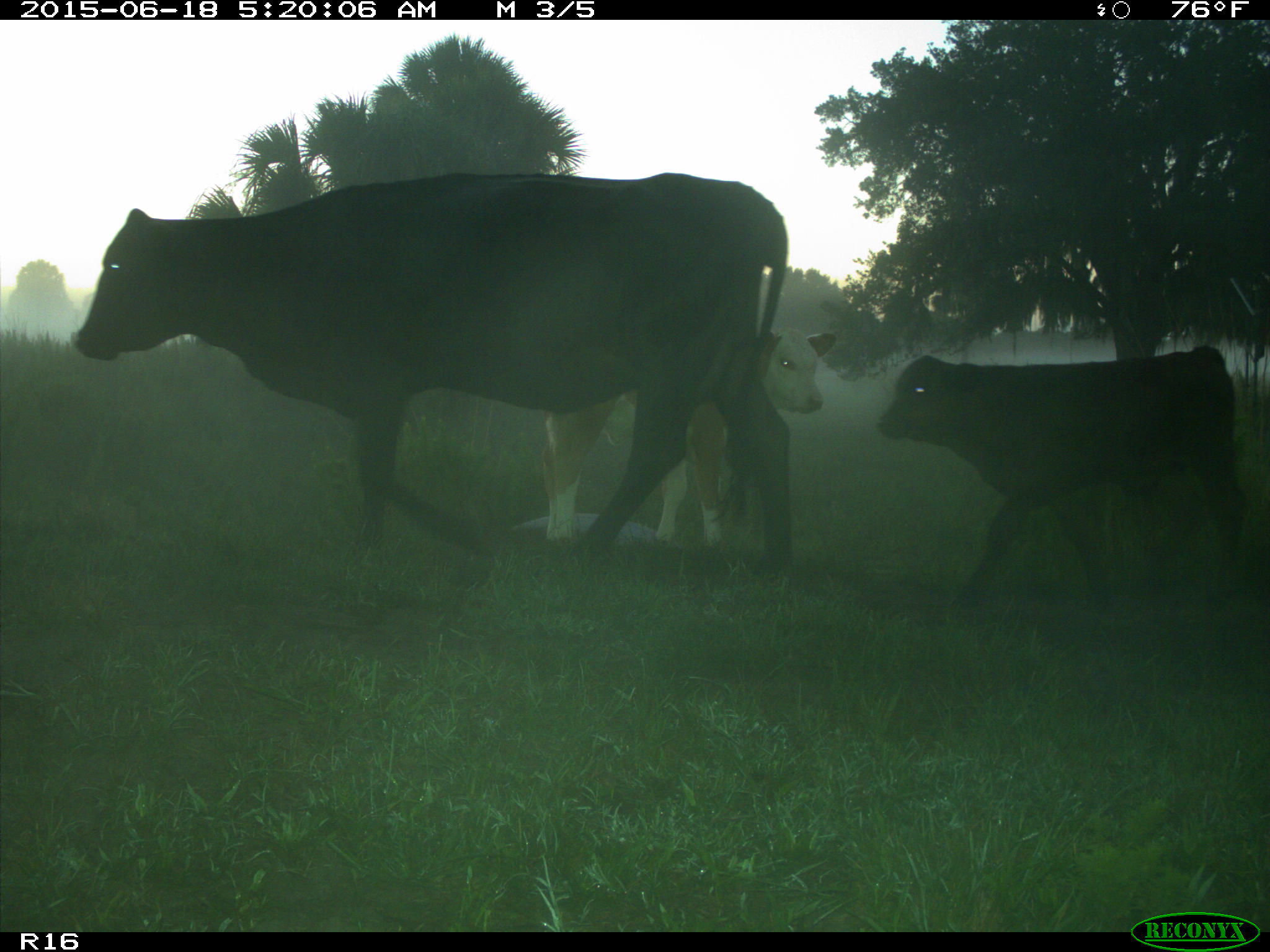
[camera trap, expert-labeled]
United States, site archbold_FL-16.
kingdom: Animalia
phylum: Chordata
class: Mammalia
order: Artiodactyla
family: Bovidae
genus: Bos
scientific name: Bos taurus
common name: domestic cow